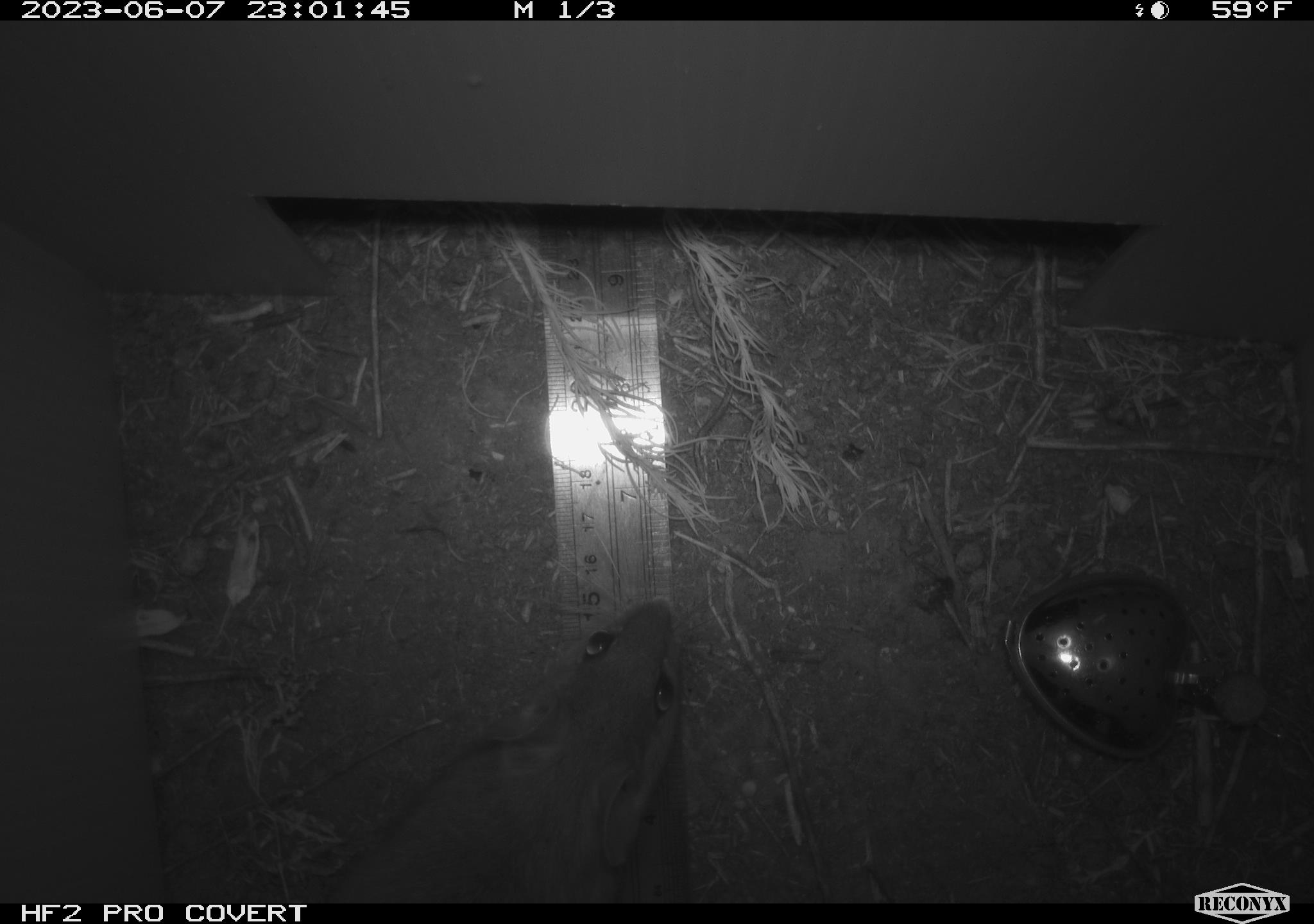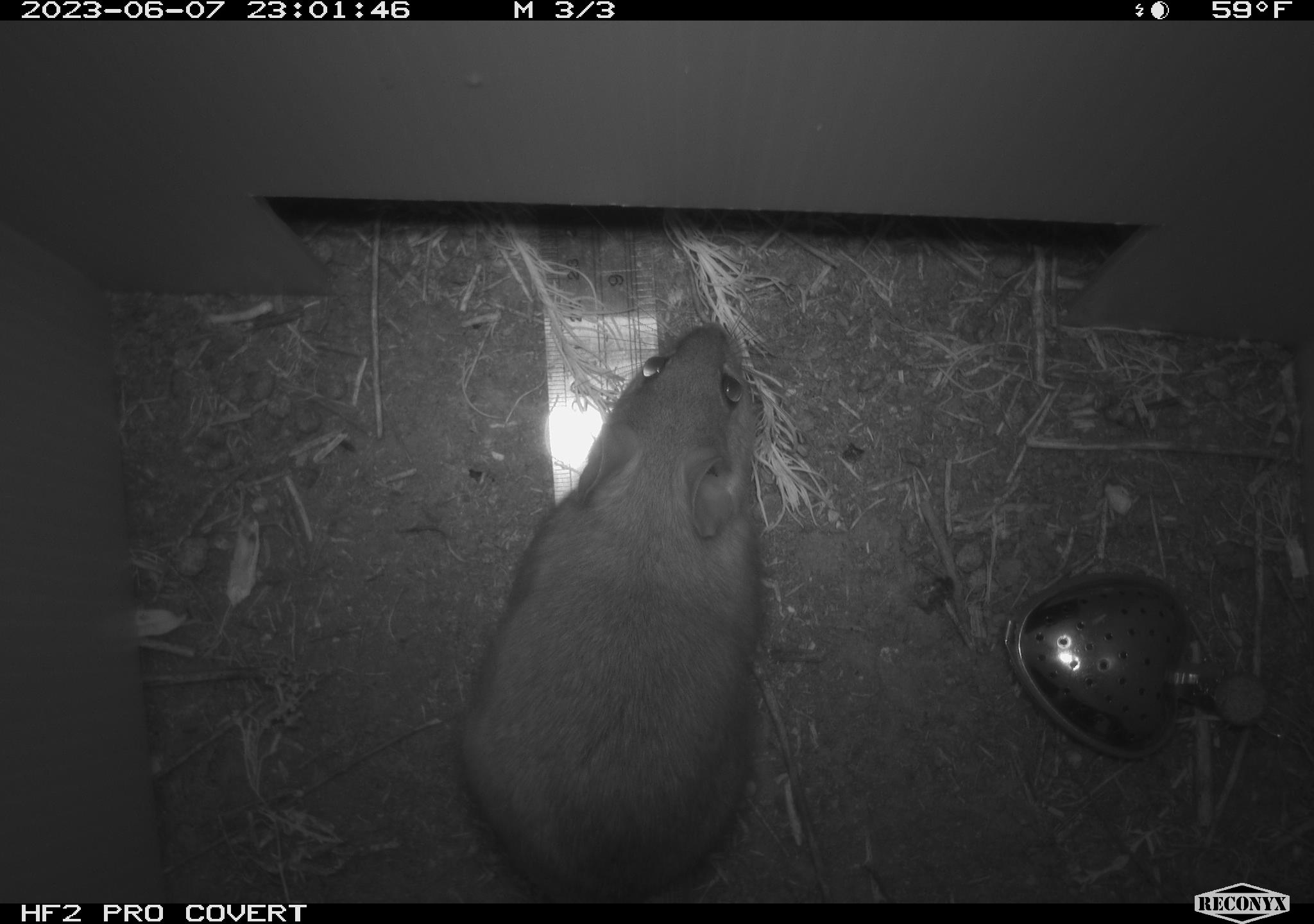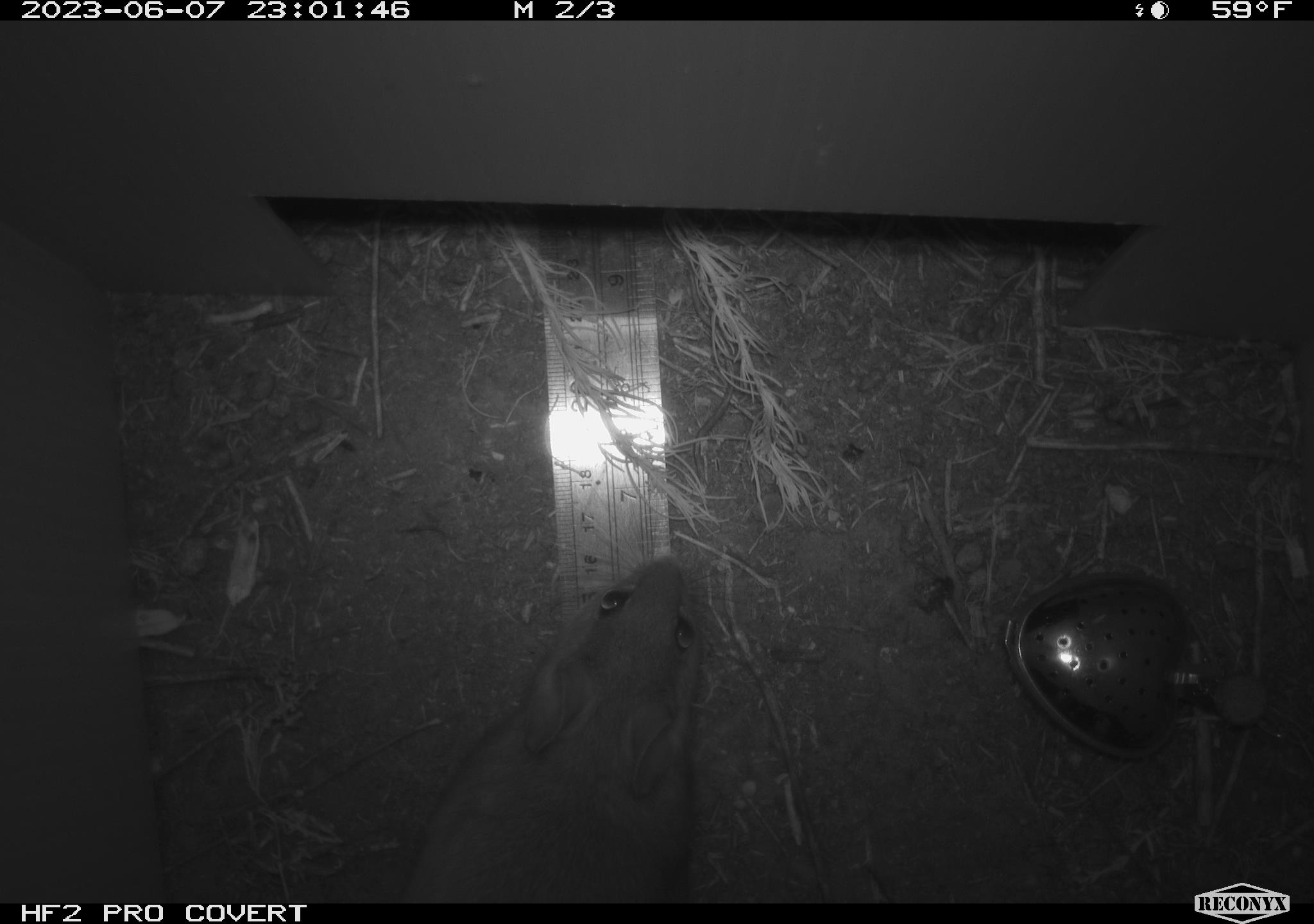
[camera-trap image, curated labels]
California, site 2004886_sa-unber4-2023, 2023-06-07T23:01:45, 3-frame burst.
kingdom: Animalia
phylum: Chordata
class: Mammalia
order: Rodentia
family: Cricetidae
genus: Neotoma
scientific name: Neotoma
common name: pack rat or woodrat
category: neotoma species